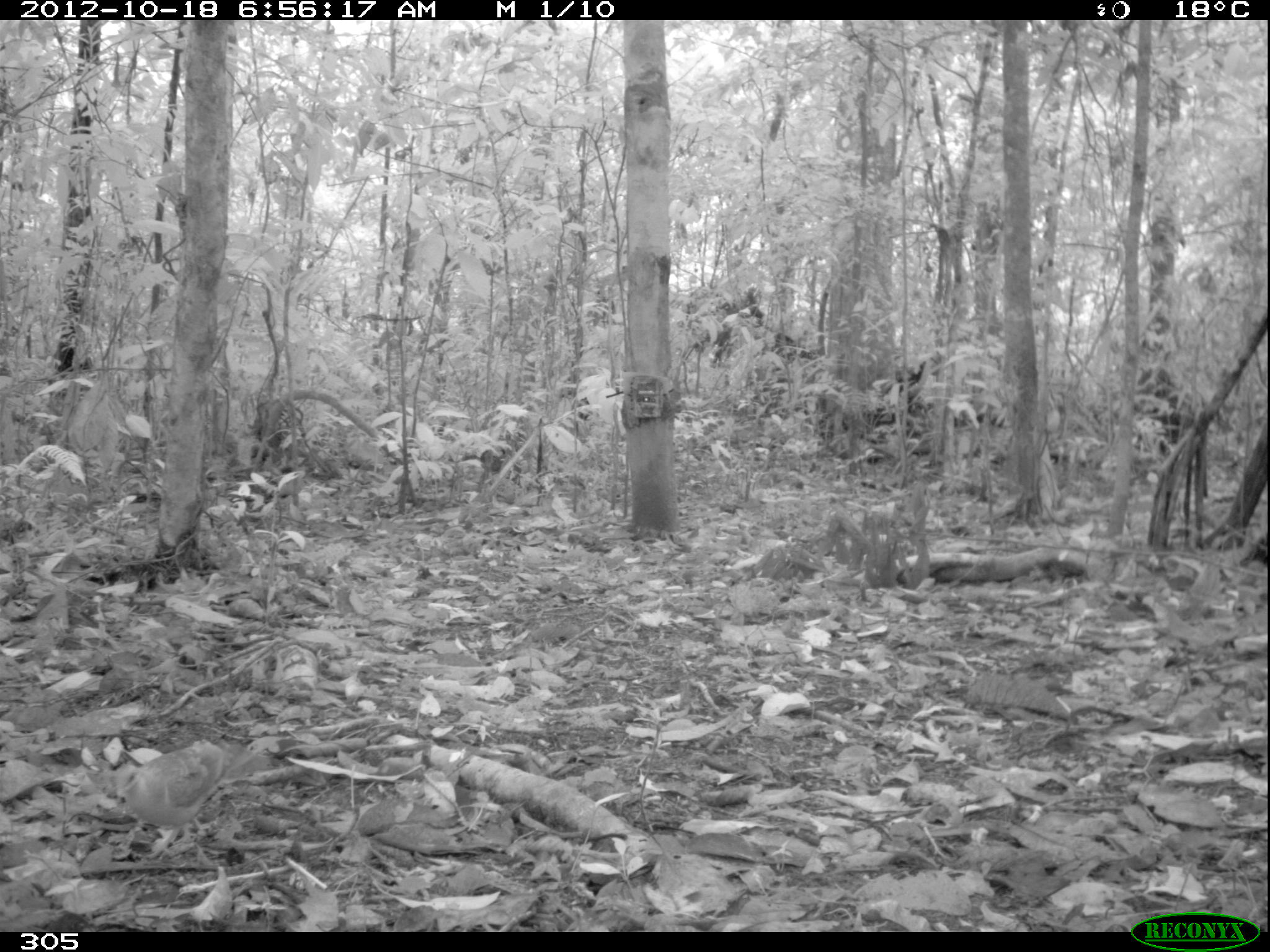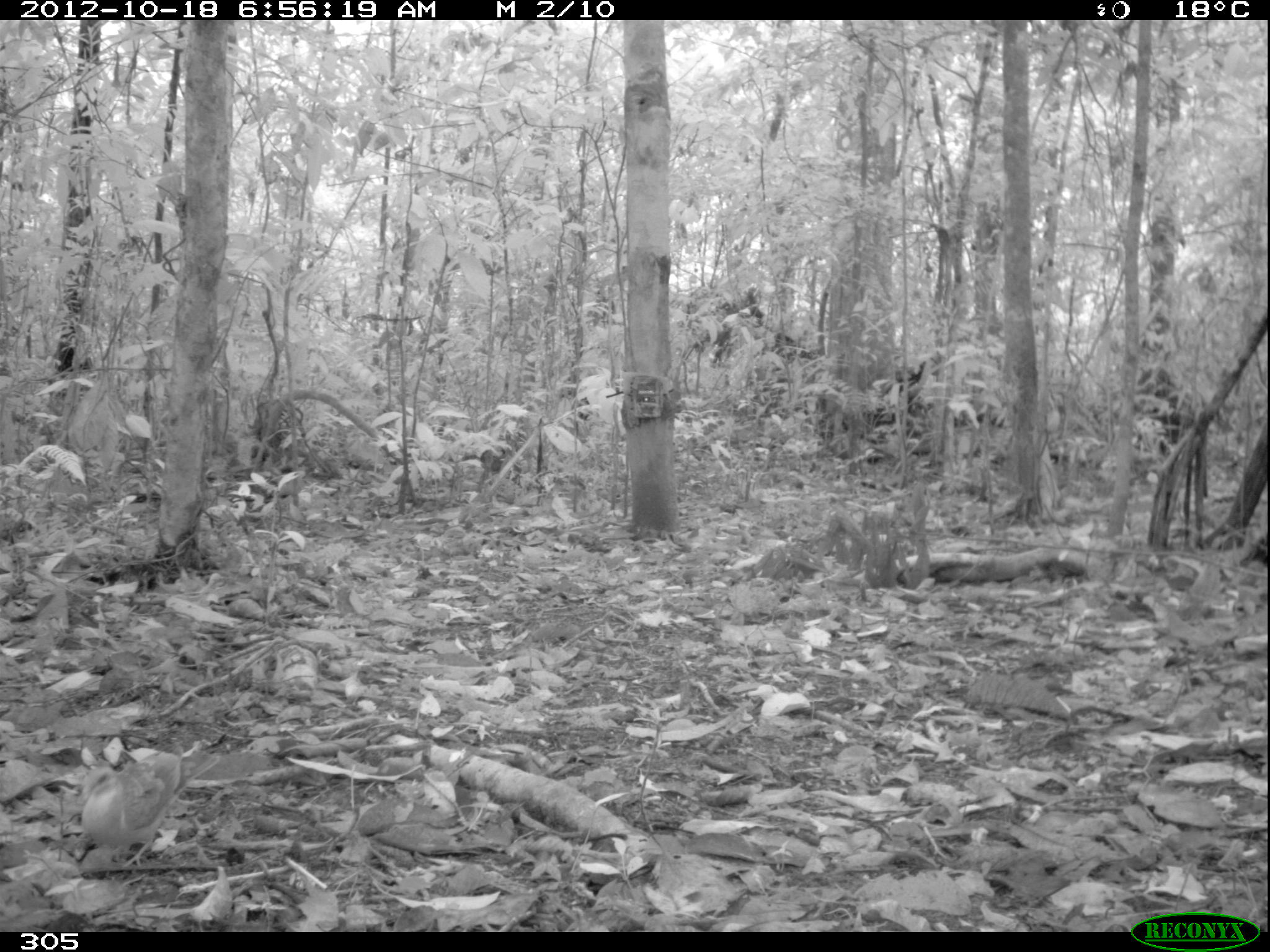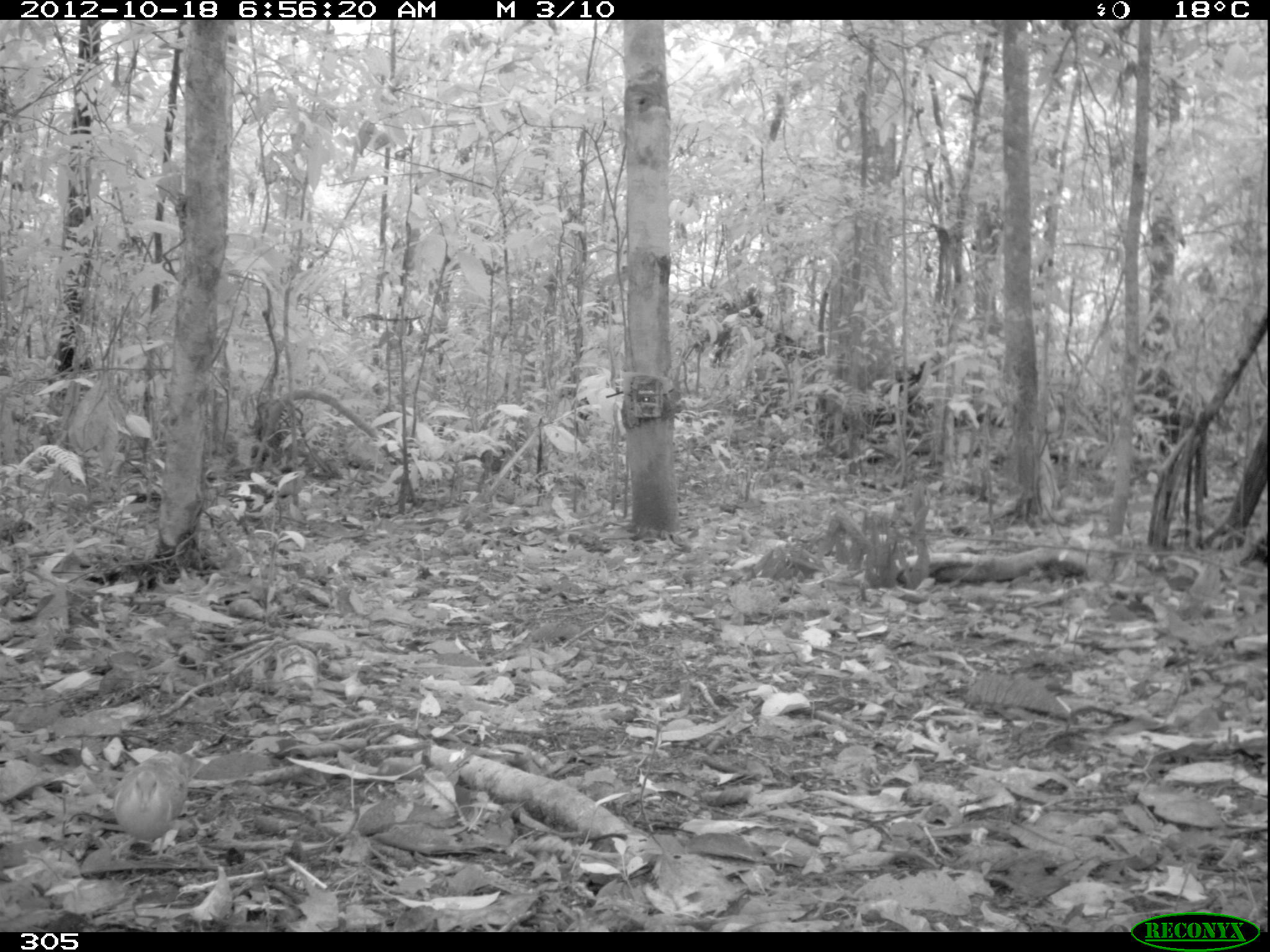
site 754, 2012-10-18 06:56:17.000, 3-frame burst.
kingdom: Animalia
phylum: Chordata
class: Aves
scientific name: Aves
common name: bird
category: unknown bird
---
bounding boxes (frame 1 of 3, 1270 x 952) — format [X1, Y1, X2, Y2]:
unknown bird: [112, 739, 268, 856]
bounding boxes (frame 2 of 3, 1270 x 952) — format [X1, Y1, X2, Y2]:
unknown bird: [80, 746, 220, 868]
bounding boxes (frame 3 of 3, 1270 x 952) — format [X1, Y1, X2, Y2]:
unknown bird: [112, 751, 190, 860]